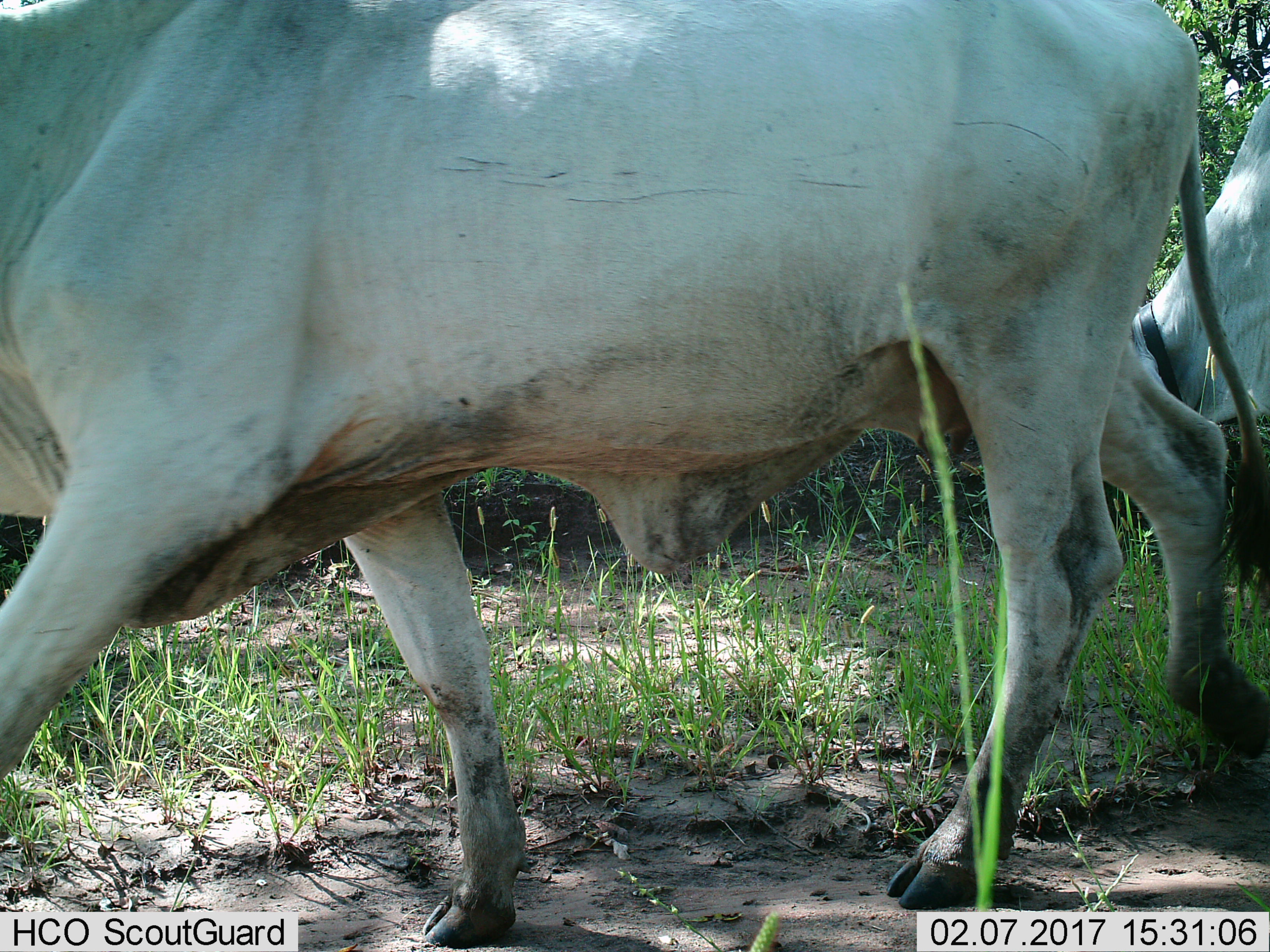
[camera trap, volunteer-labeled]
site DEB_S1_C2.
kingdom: Animalia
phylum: Chordata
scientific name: Vertebrata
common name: domestic animal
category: domesticanimal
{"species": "domesticanimal (domestic animal) (Vertebrata)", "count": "2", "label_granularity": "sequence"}